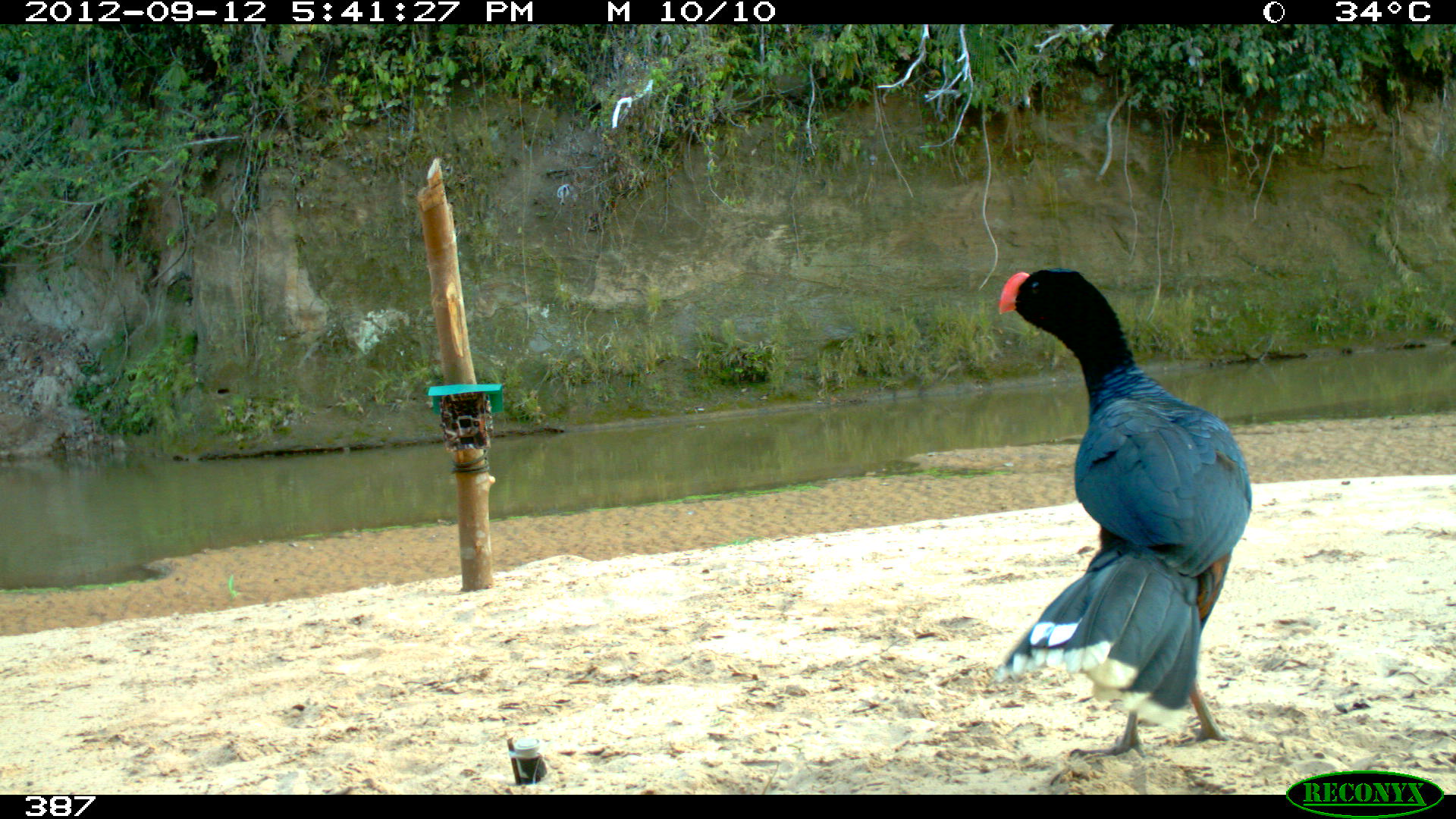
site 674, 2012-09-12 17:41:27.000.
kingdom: Animalia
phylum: Chordata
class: Aves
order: Galliformes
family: Cracidae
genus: Mitu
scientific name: Mitu tuberosum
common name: razor-billed curassow